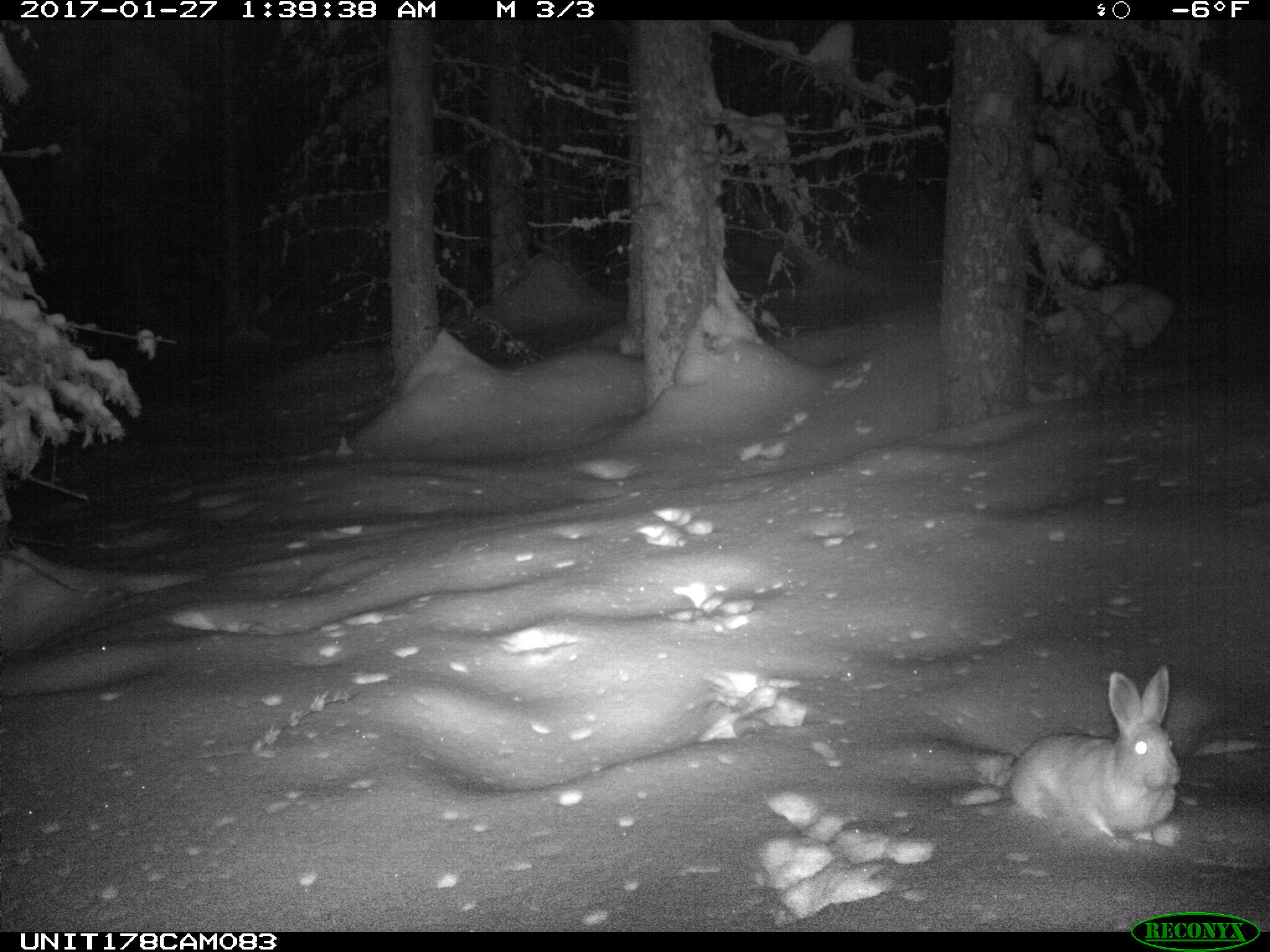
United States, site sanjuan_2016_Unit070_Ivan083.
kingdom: Animalia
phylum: Chordata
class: Mammalia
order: Lagomorpha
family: Leporidae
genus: Lepus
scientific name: Lepus americanus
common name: snowshoe hare